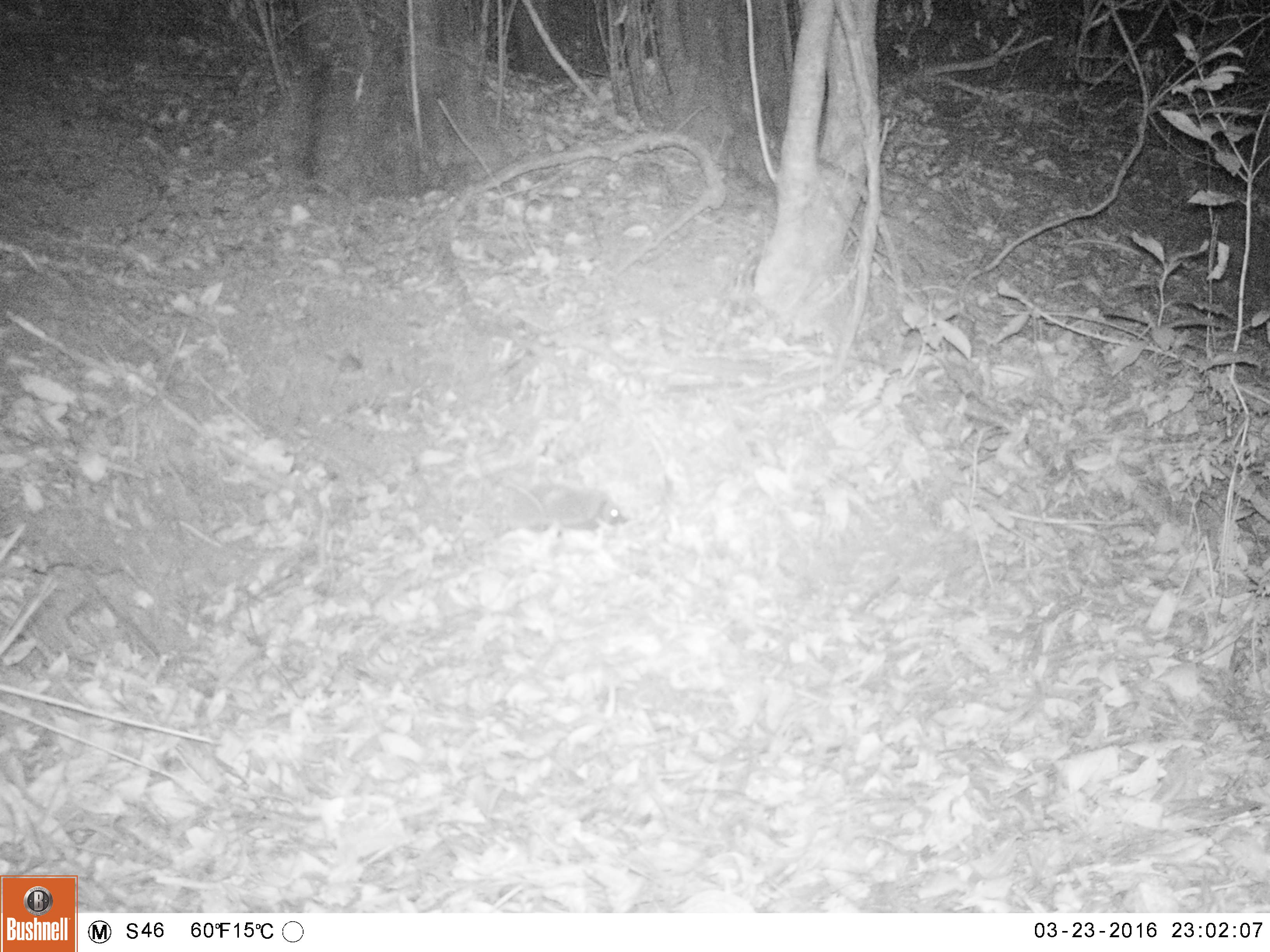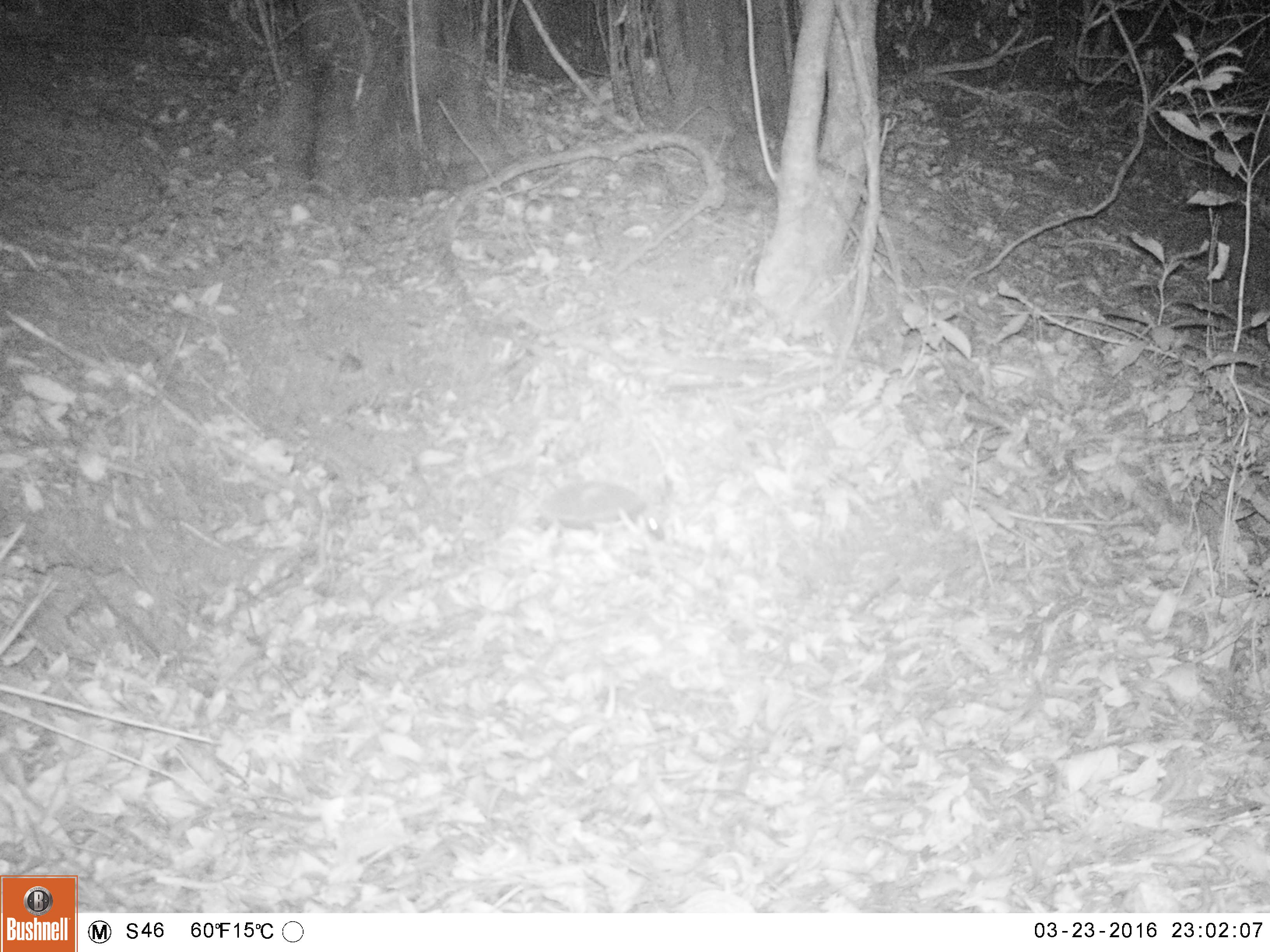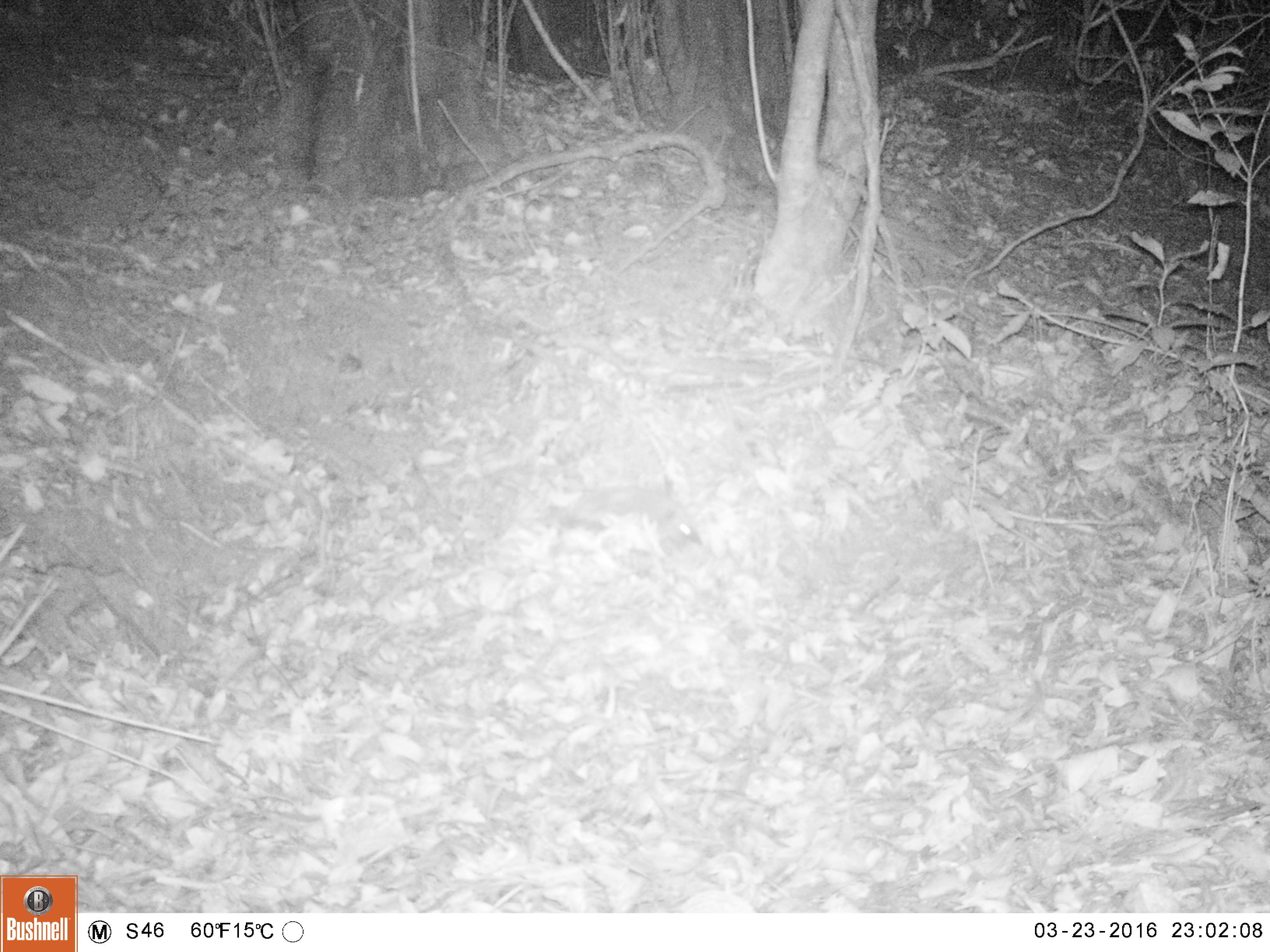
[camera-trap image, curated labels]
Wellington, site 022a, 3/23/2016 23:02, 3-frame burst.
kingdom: Animalia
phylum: Chordata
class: Mammalia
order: Eulipotyphla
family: Erinaceidae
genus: Erinaceus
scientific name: Erinaceus europaeus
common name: hedgehog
Hedgehog (Erinaceus europaeus).